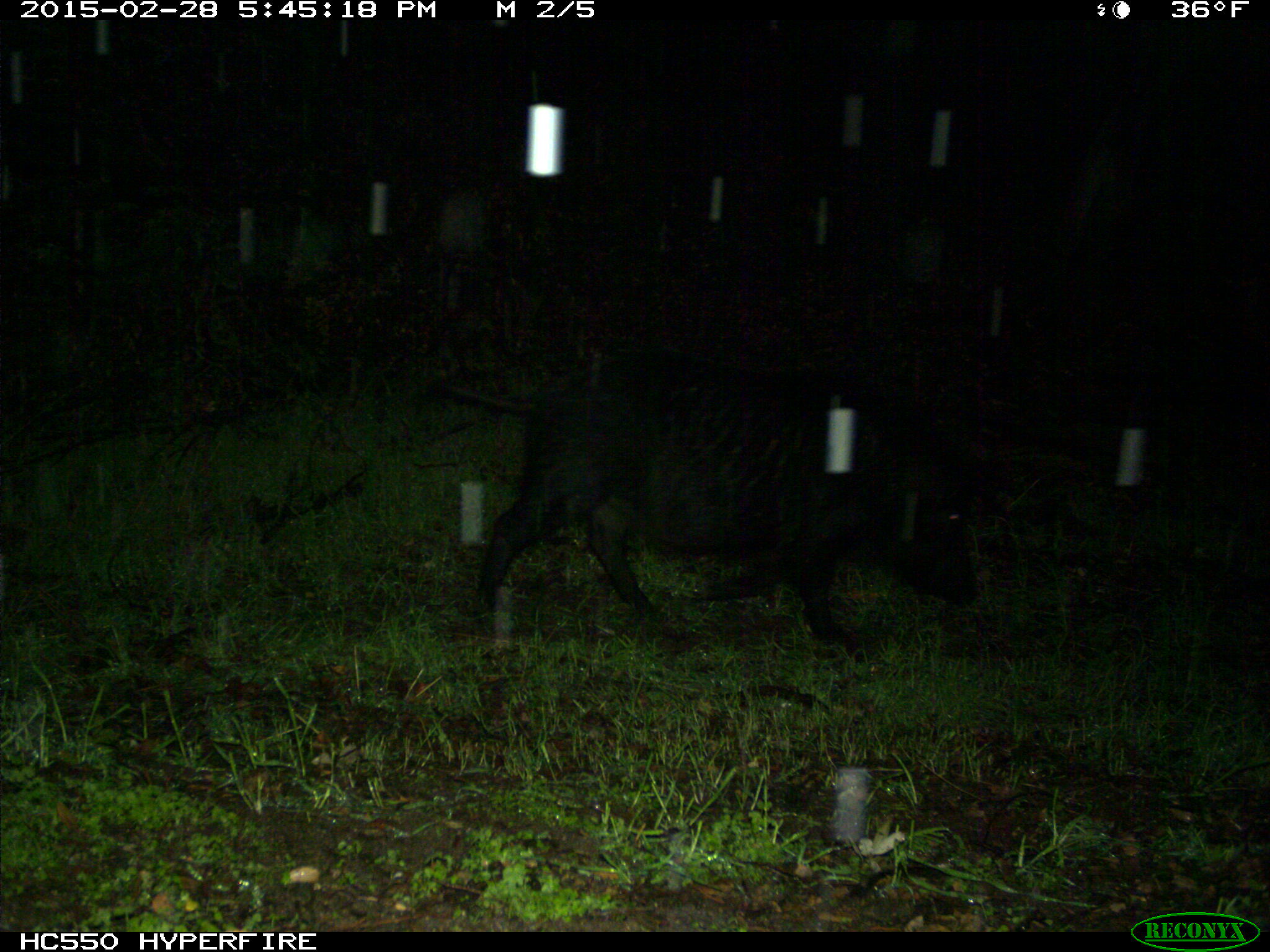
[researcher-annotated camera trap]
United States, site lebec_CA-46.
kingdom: Animalia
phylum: Chordata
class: Mammalia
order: Artiodactyla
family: Suidae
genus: Sus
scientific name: Sus scrofa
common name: wild boar